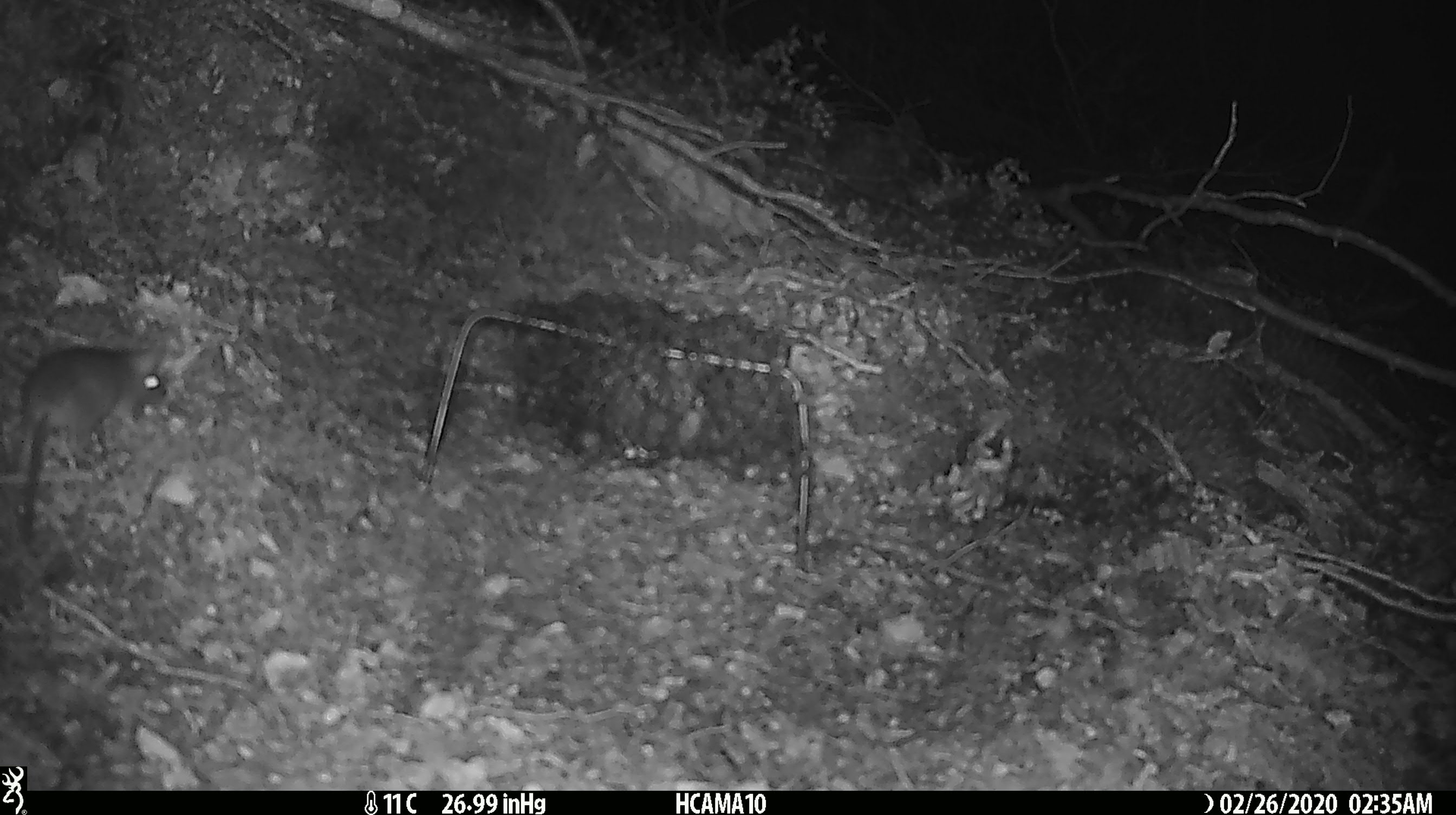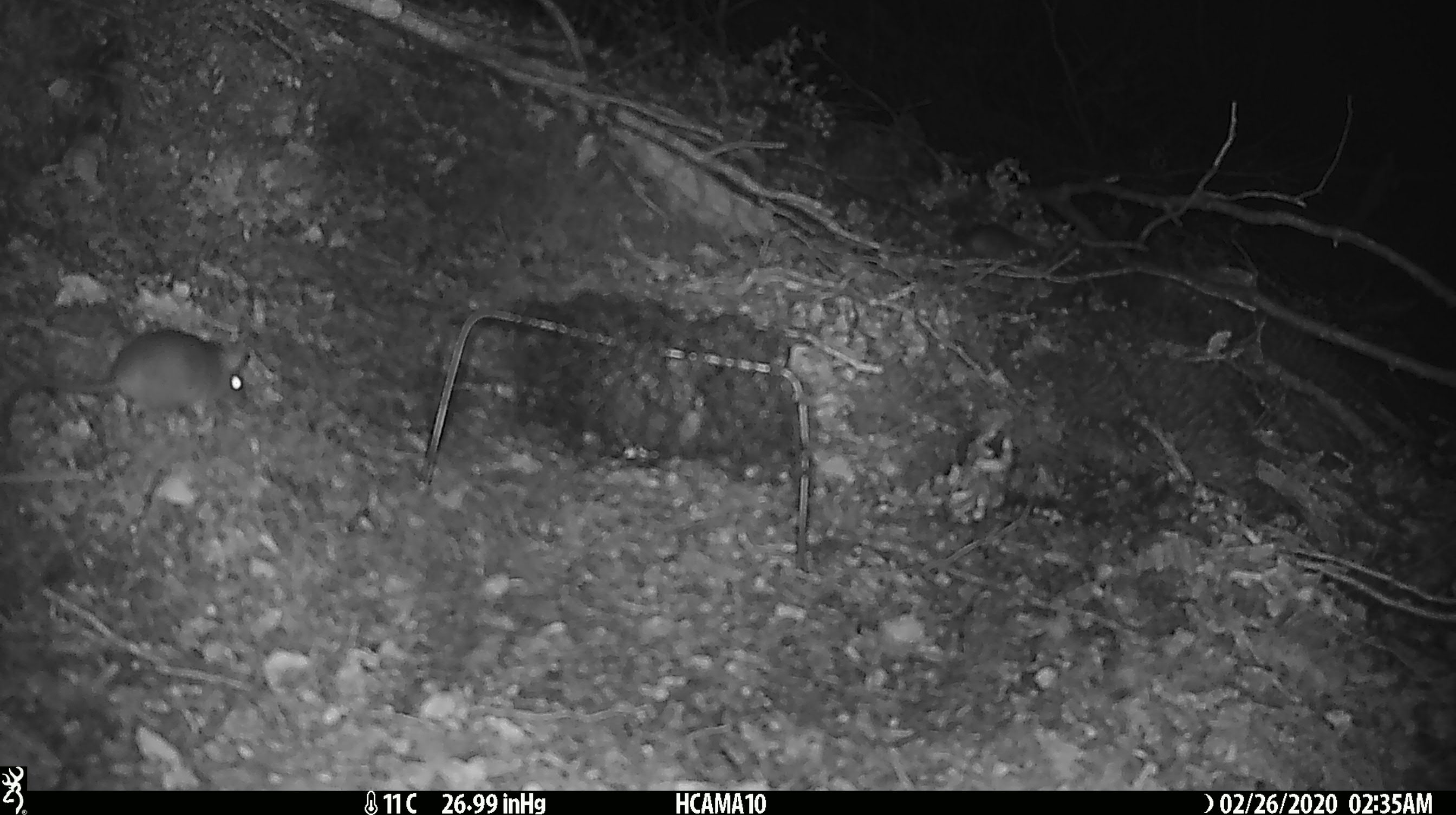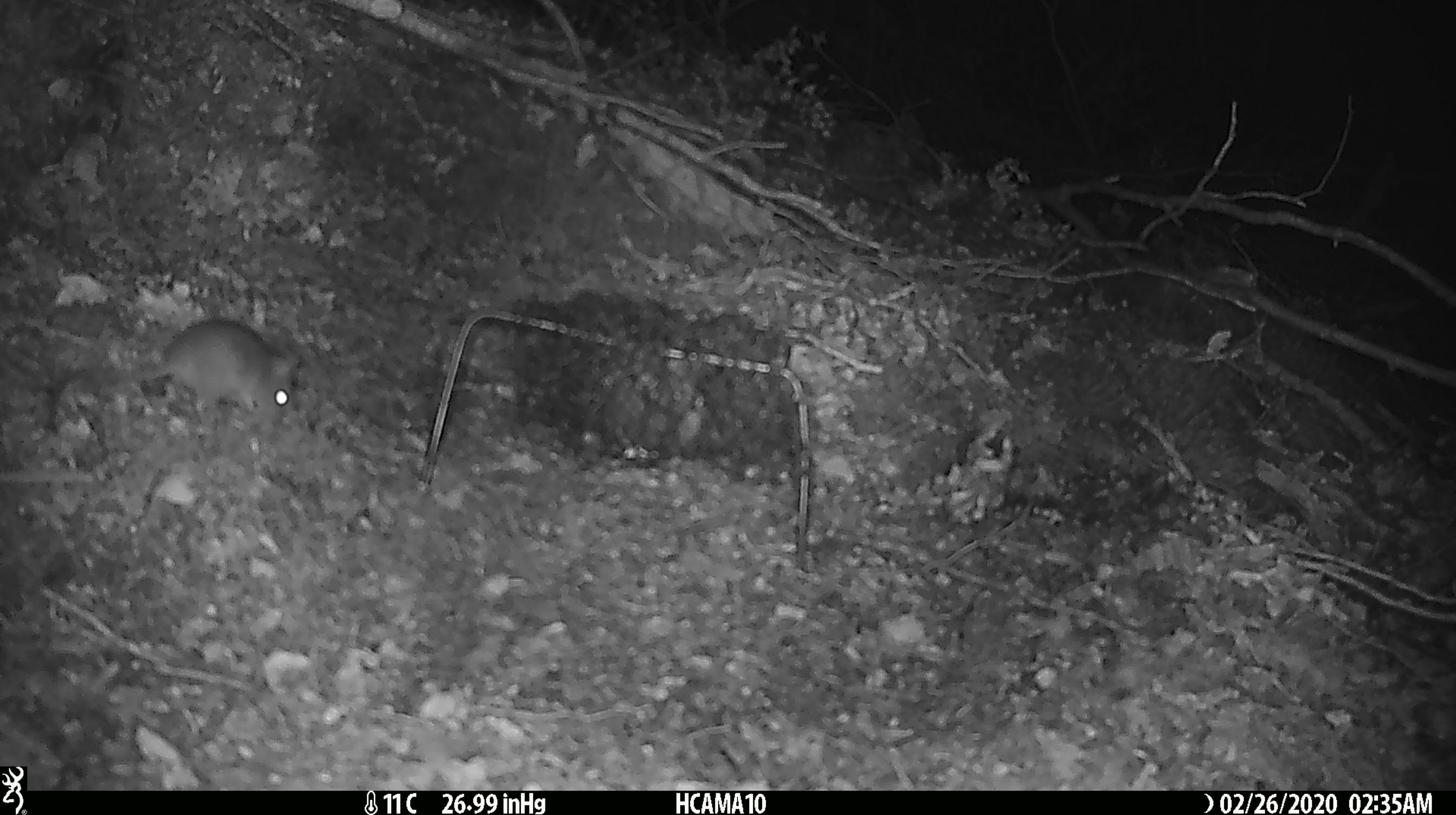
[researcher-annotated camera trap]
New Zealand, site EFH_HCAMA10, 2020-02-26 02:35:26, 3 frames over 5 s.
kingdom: Animalia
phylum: Chordata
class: Mammalia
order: Rodentia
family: Muridae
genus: Mus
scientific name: Mus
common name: mouse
Mouse (Mus).